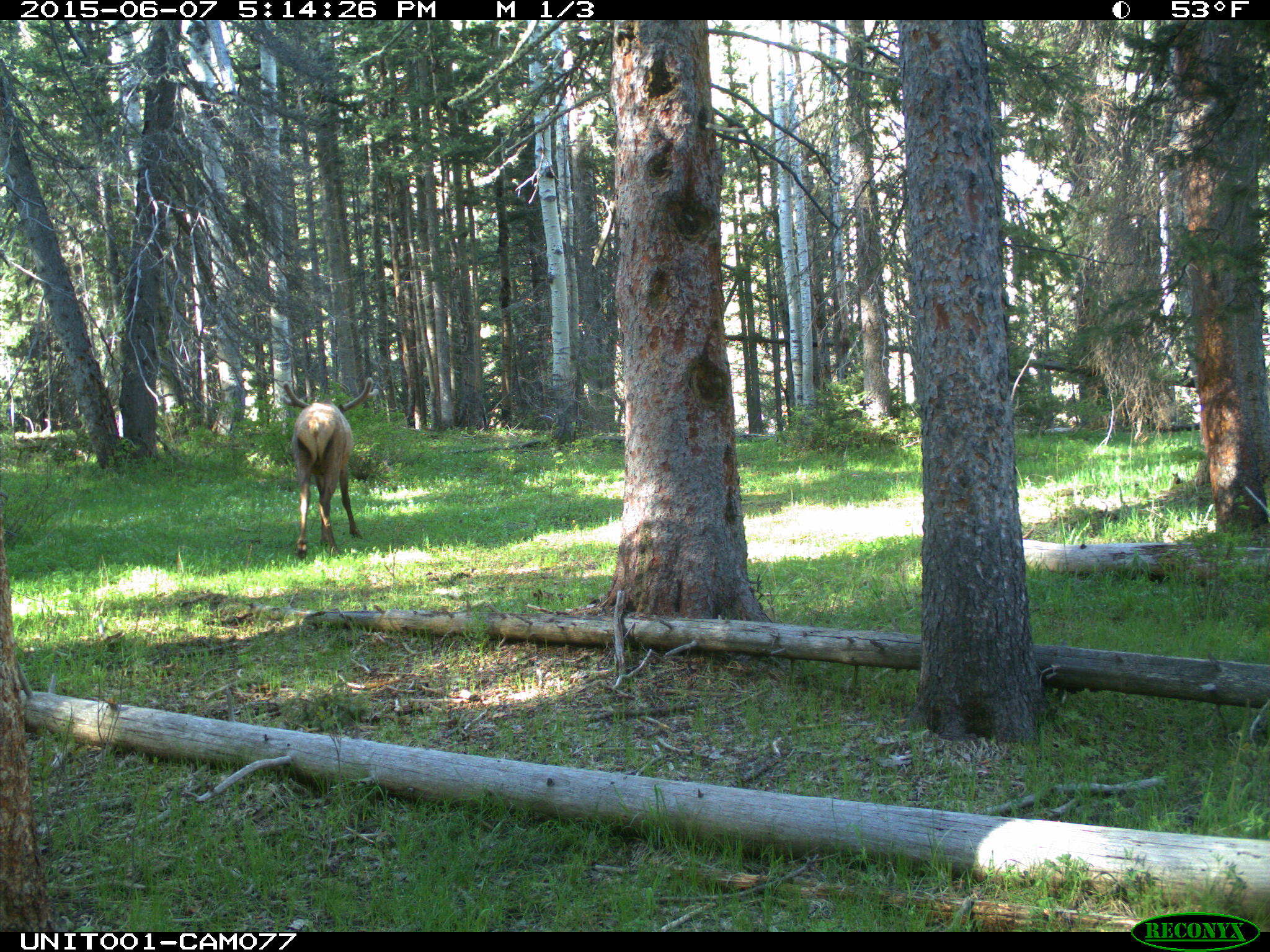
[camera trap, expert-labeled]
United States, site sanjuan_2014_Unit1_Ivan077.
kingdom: Animalia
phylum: Chordata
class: Mammalia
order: Artiodactyla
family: Cervidae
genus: Cervus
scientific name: Cervus elaphus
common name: red deer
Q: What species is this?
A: Cervus elaphus (red deer).